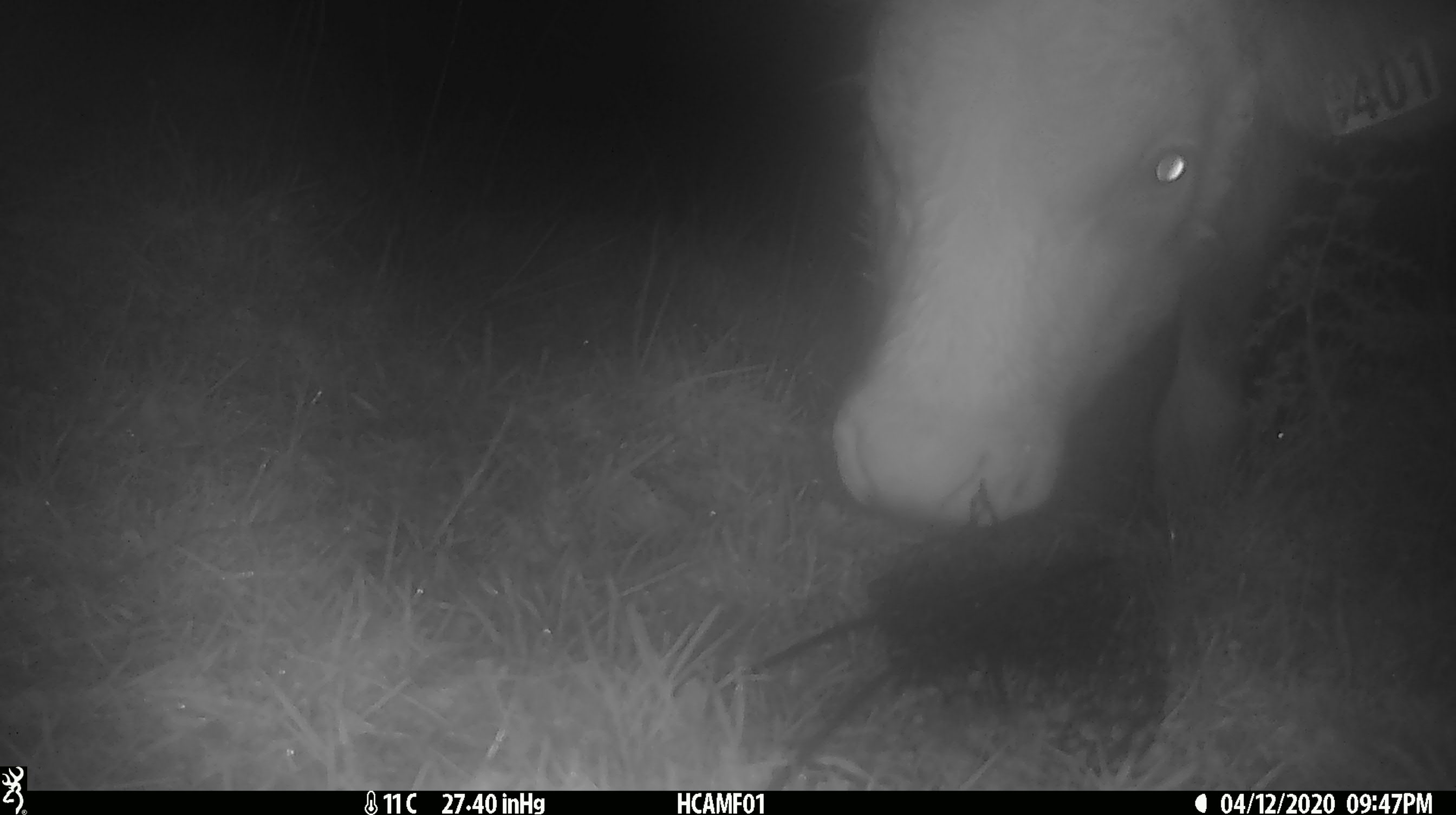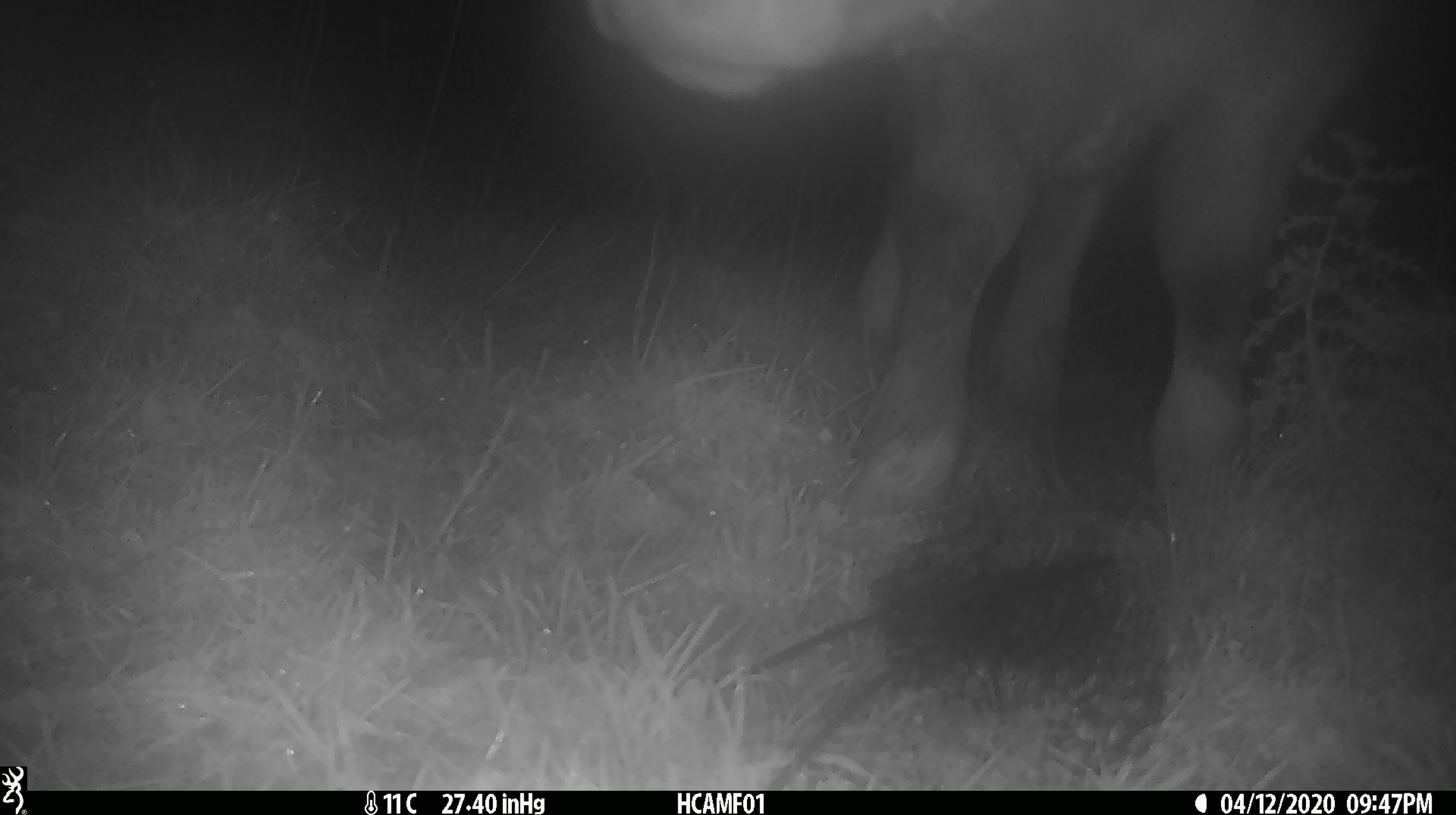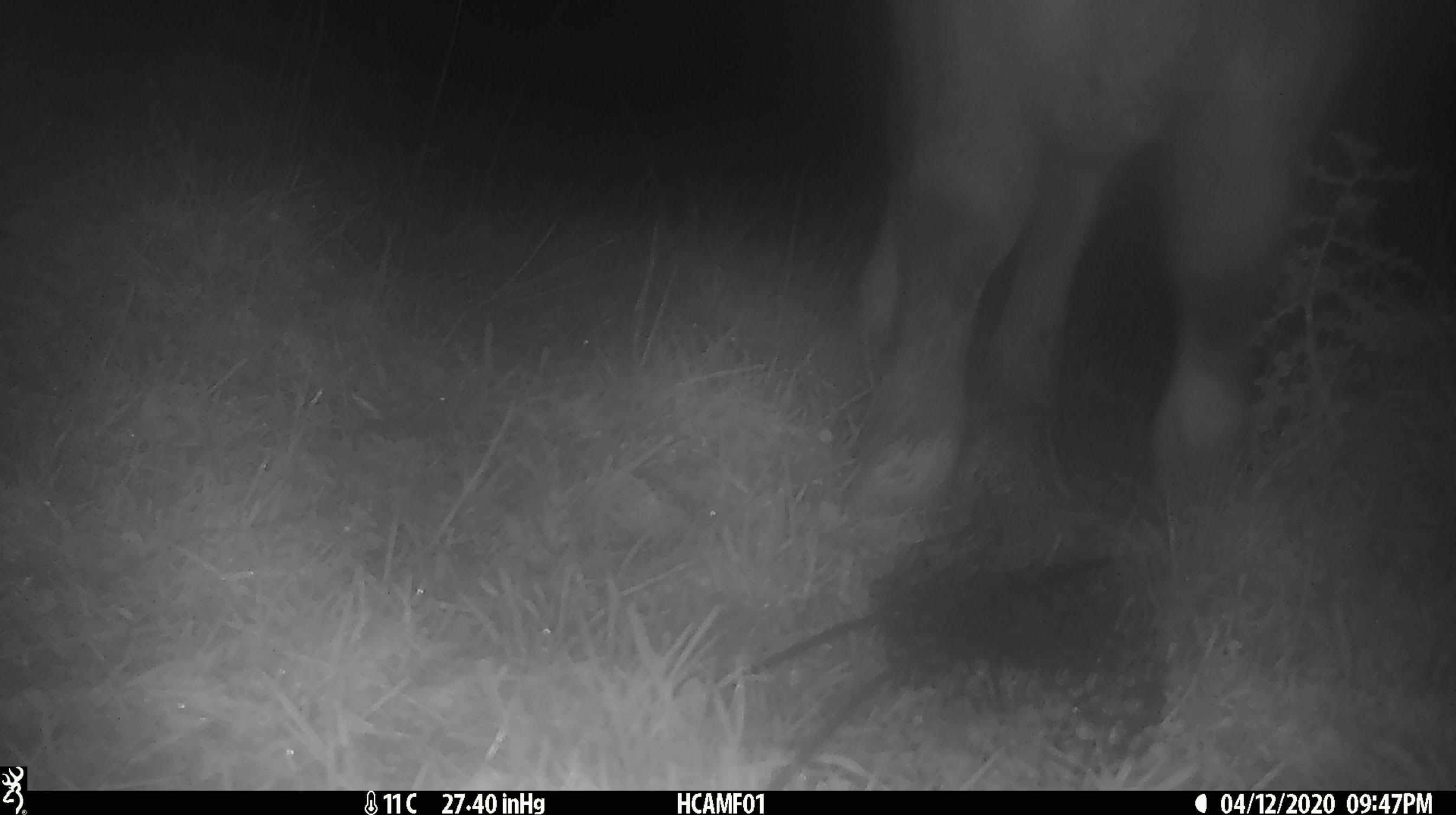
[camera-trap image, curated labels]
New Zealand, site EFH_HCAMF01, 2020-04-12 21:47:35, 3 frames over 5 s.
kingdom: Animalia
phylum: Chordata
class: Mammalia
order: Artiodactyla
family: Bovidae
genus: Bos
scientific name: Bos taurus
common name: domestic cow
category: cow